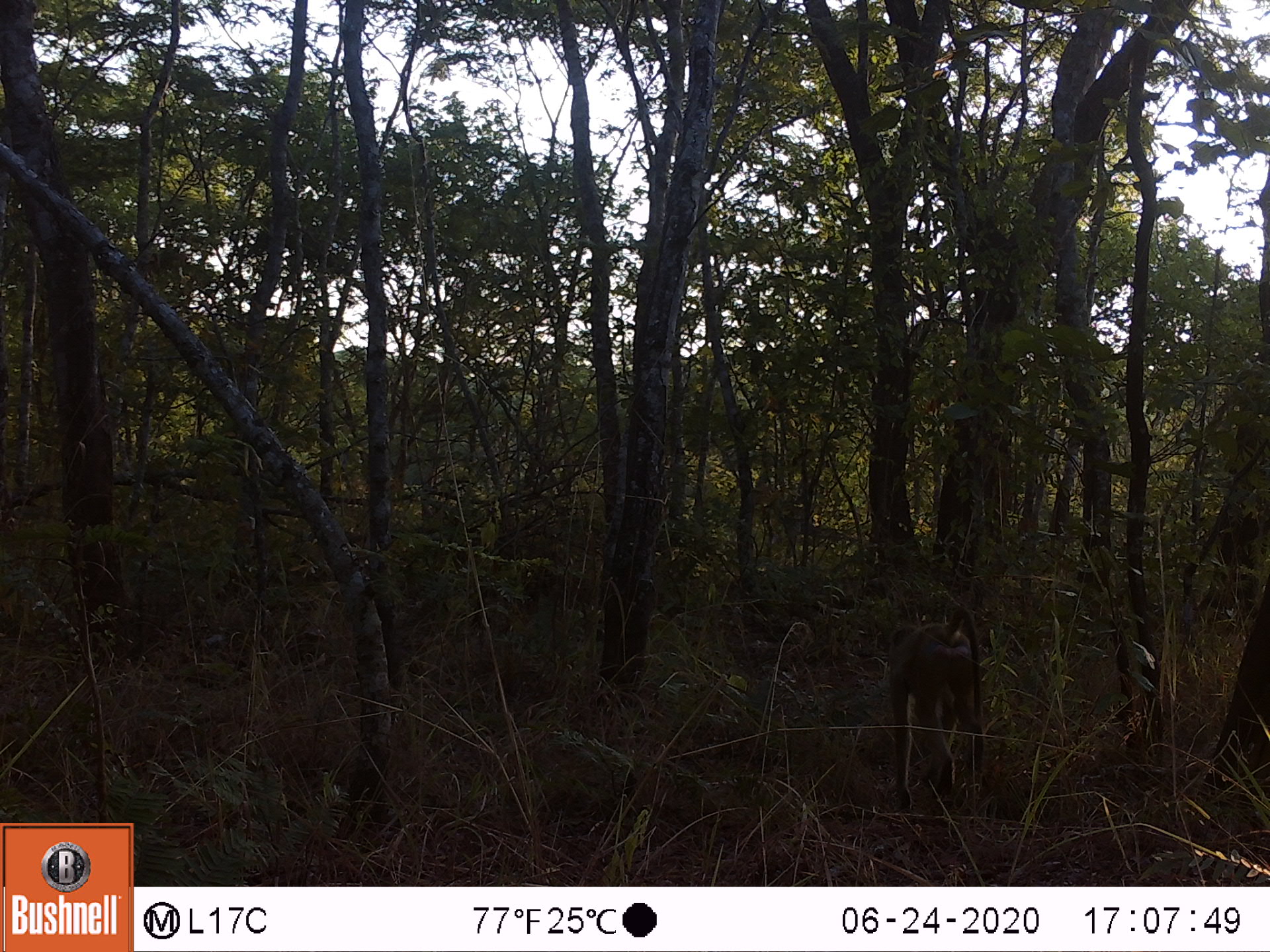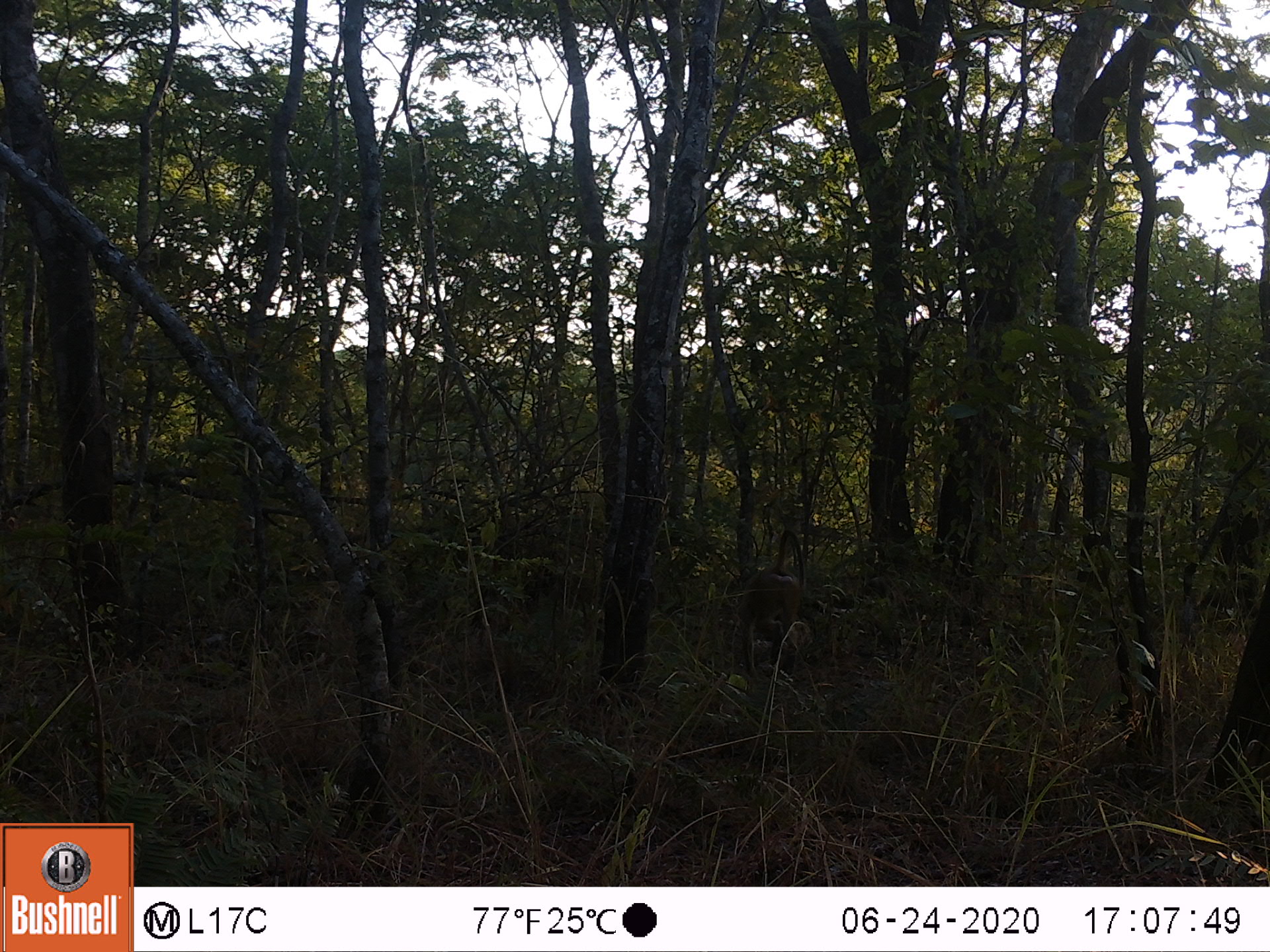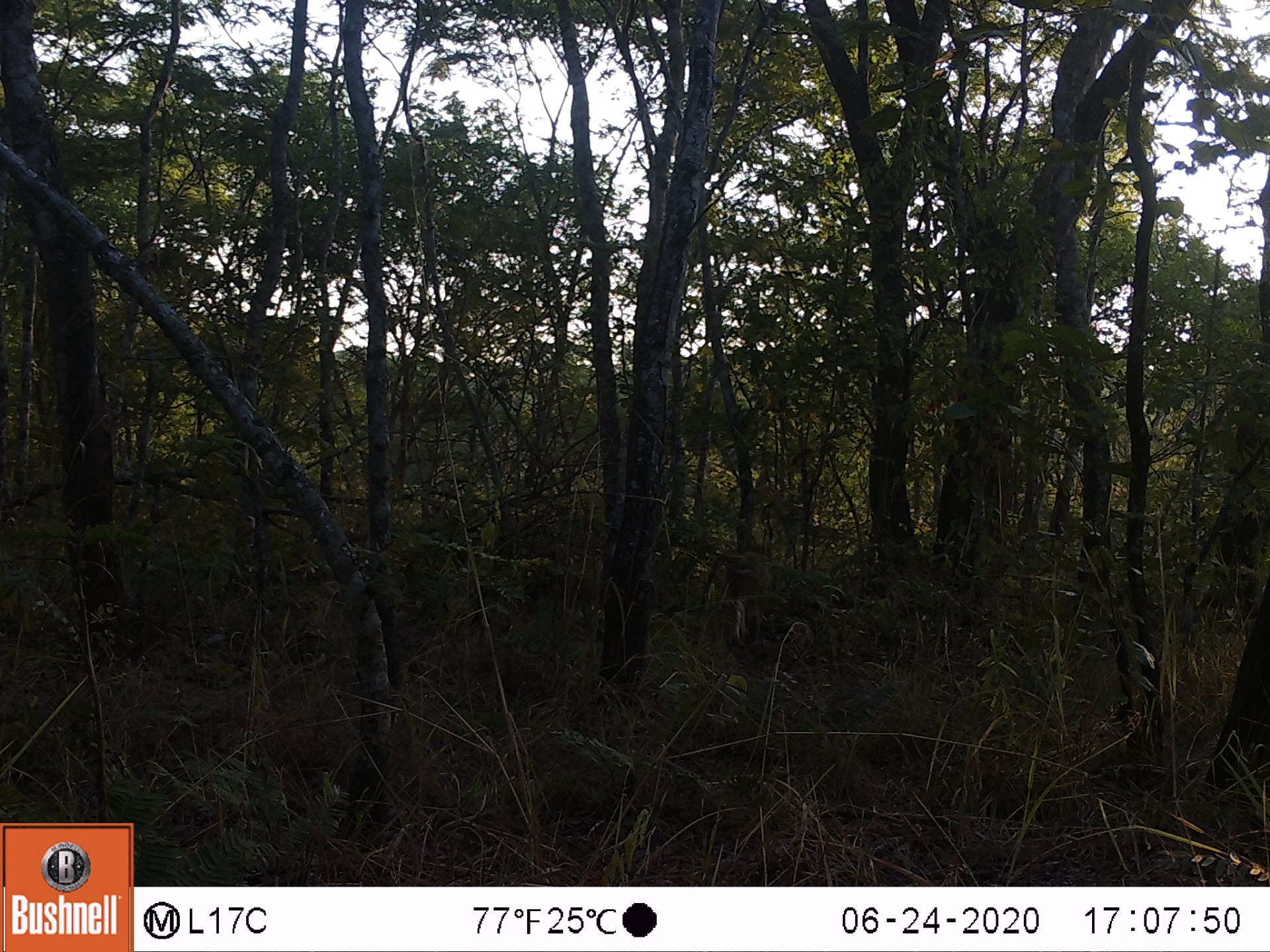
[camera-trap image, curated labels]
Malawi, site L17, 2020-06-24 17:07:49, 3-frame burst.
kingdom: Animalia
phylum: Chordata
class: Mammalia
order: Primates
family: Cercopithecidae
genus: Papio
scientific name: Papio cynocephalus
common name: yellow baboon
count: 1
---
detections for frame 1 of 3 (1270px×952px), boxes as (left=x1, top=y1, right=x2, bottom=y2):
yellow baboon: (left=880, top=594, right=993, bottom=826)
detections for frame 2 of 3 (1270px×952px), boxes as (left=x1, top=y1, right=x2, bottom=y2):
yellow baboon: (left=737, top=530, right=811, bottom=680)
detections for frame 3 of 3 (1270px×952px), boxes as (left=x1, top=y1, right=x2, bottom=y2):
yellow baboon: (left=688, top=542, right=784, bottom=660)